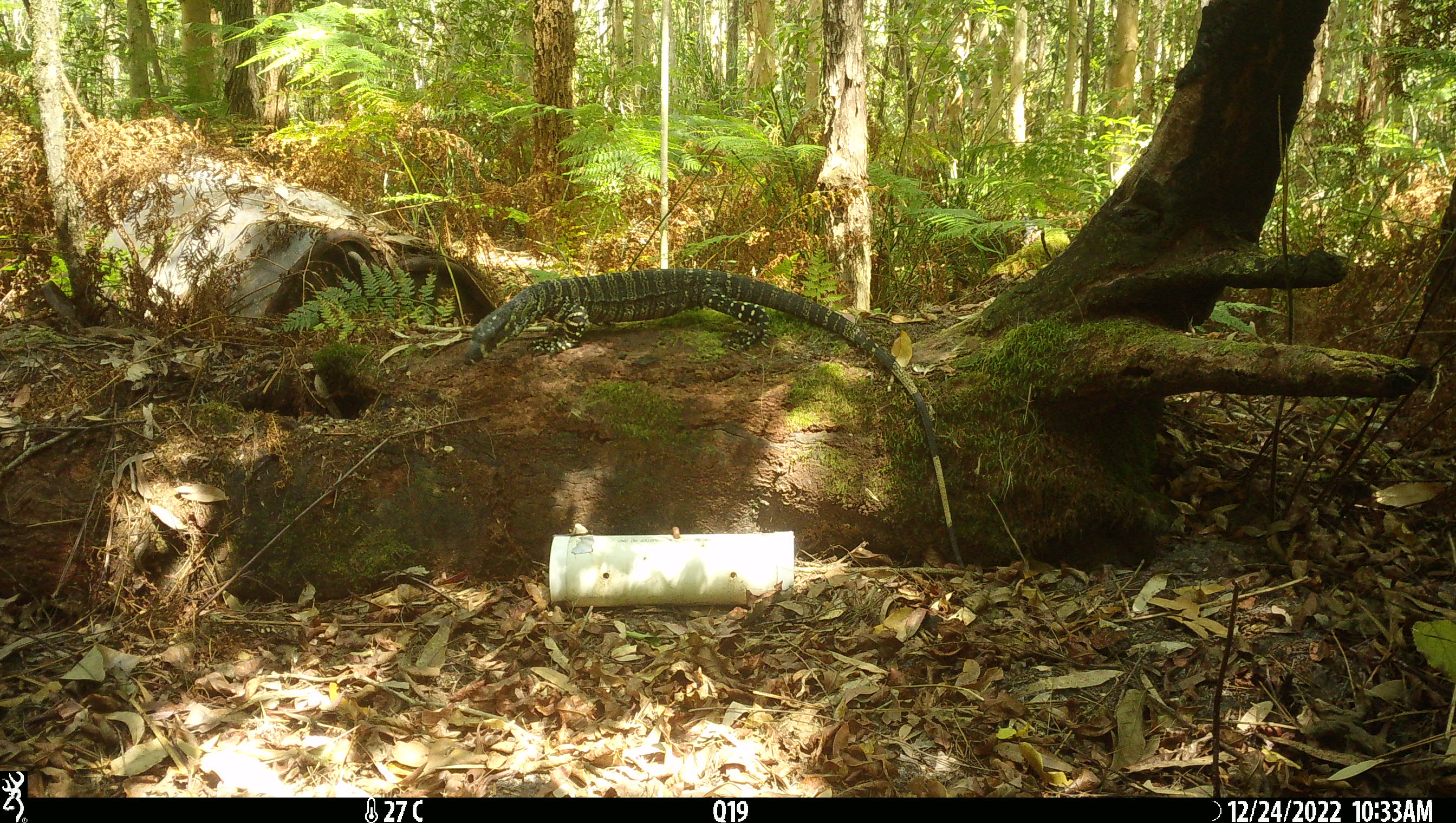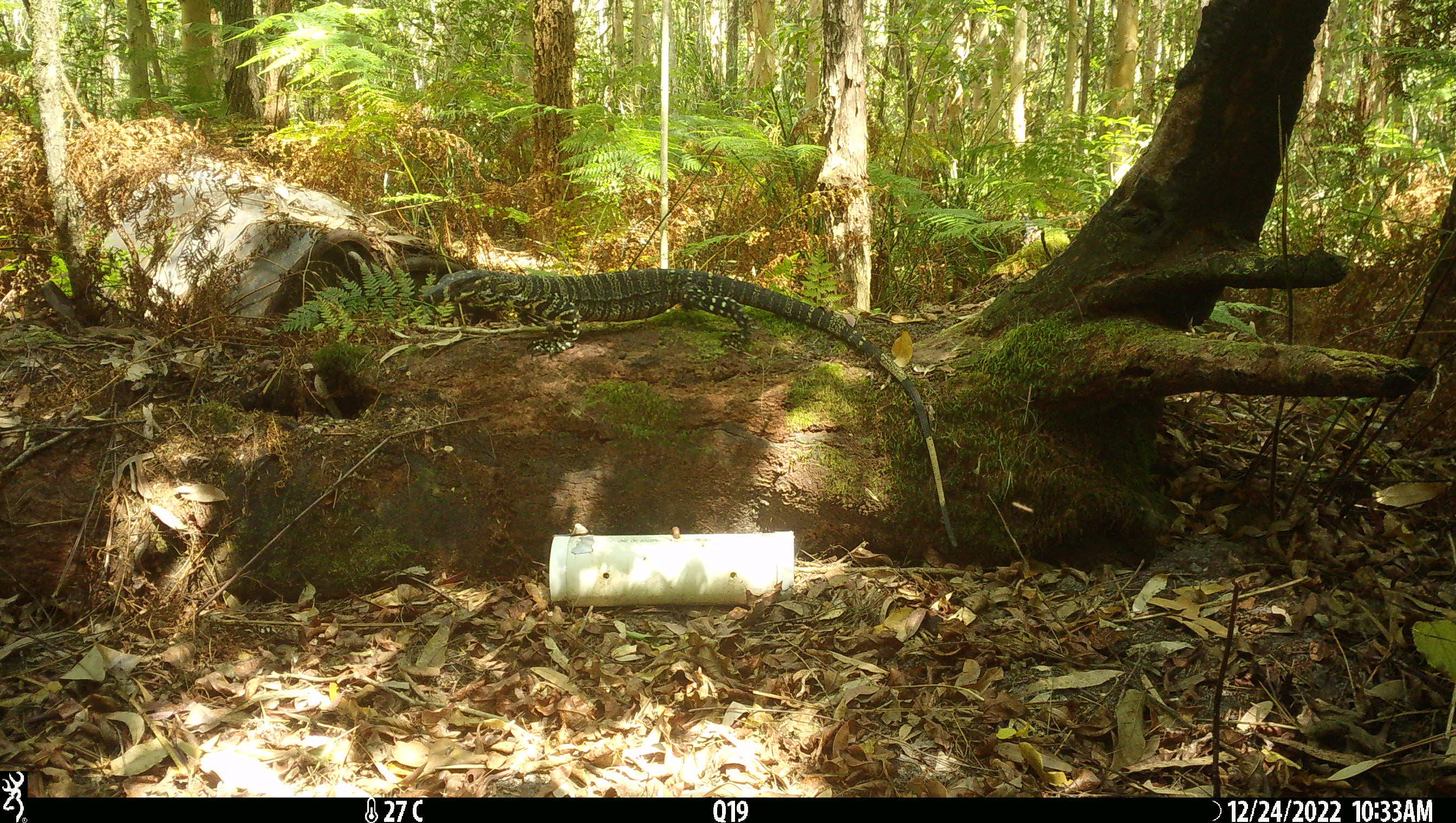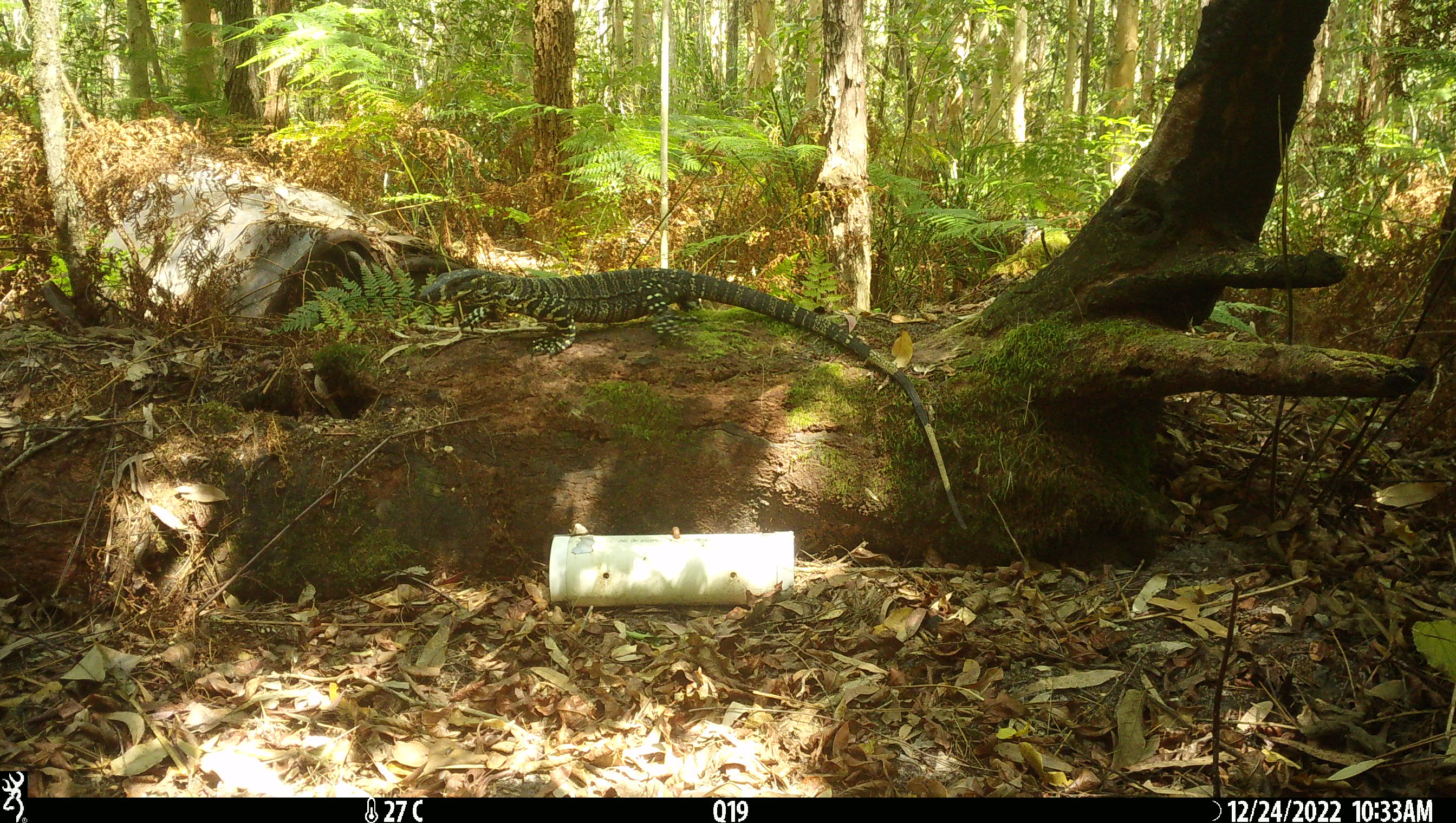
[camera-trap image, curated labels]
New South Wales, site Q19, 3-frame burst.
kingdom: Animalia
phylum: Chordata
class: Reptilia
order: Squamata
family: Varanidae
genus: Varanus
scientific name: Varanus varius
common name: lace monitor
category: goanna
Goanna (lace monitor) (Varanus varius).